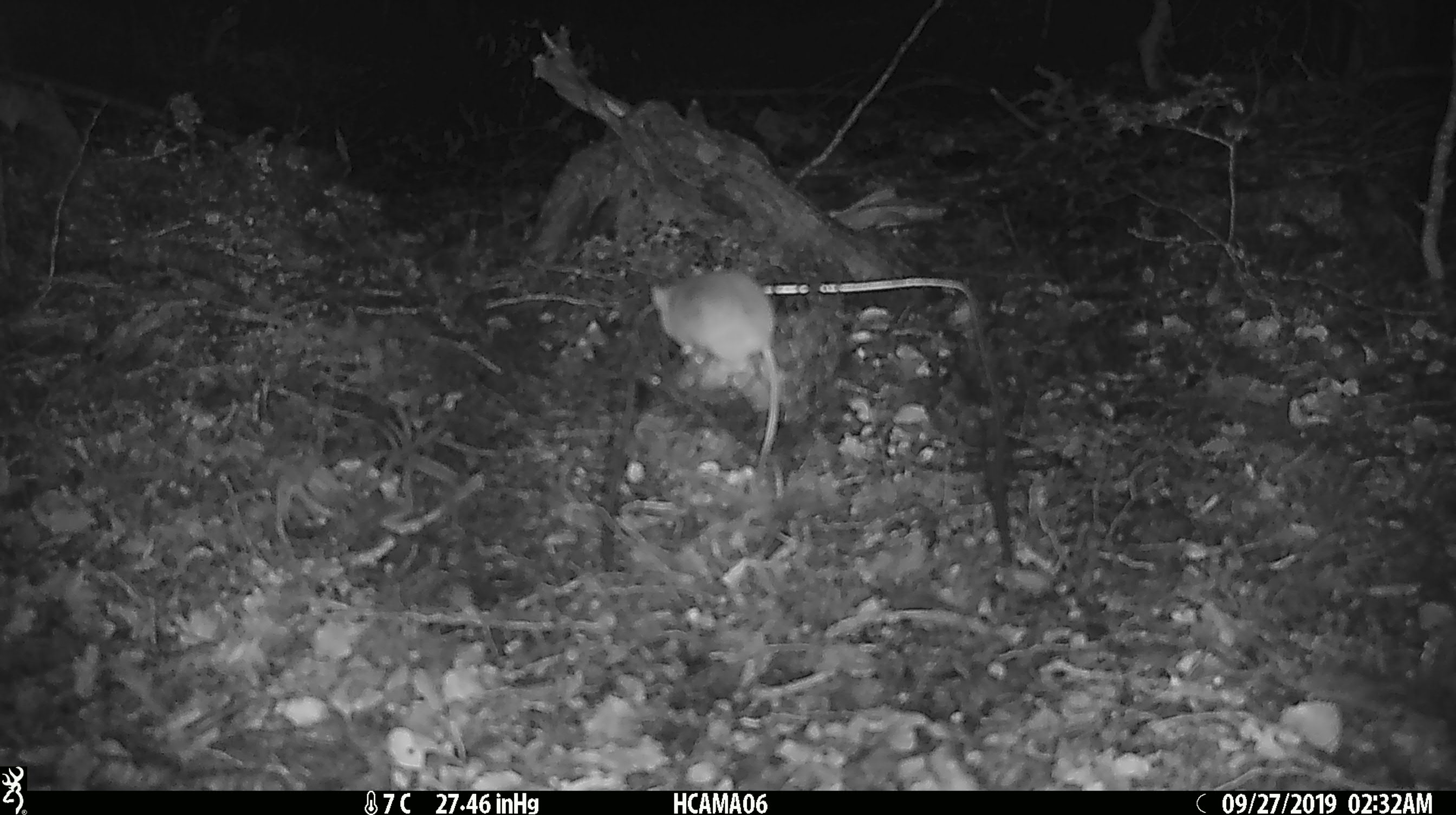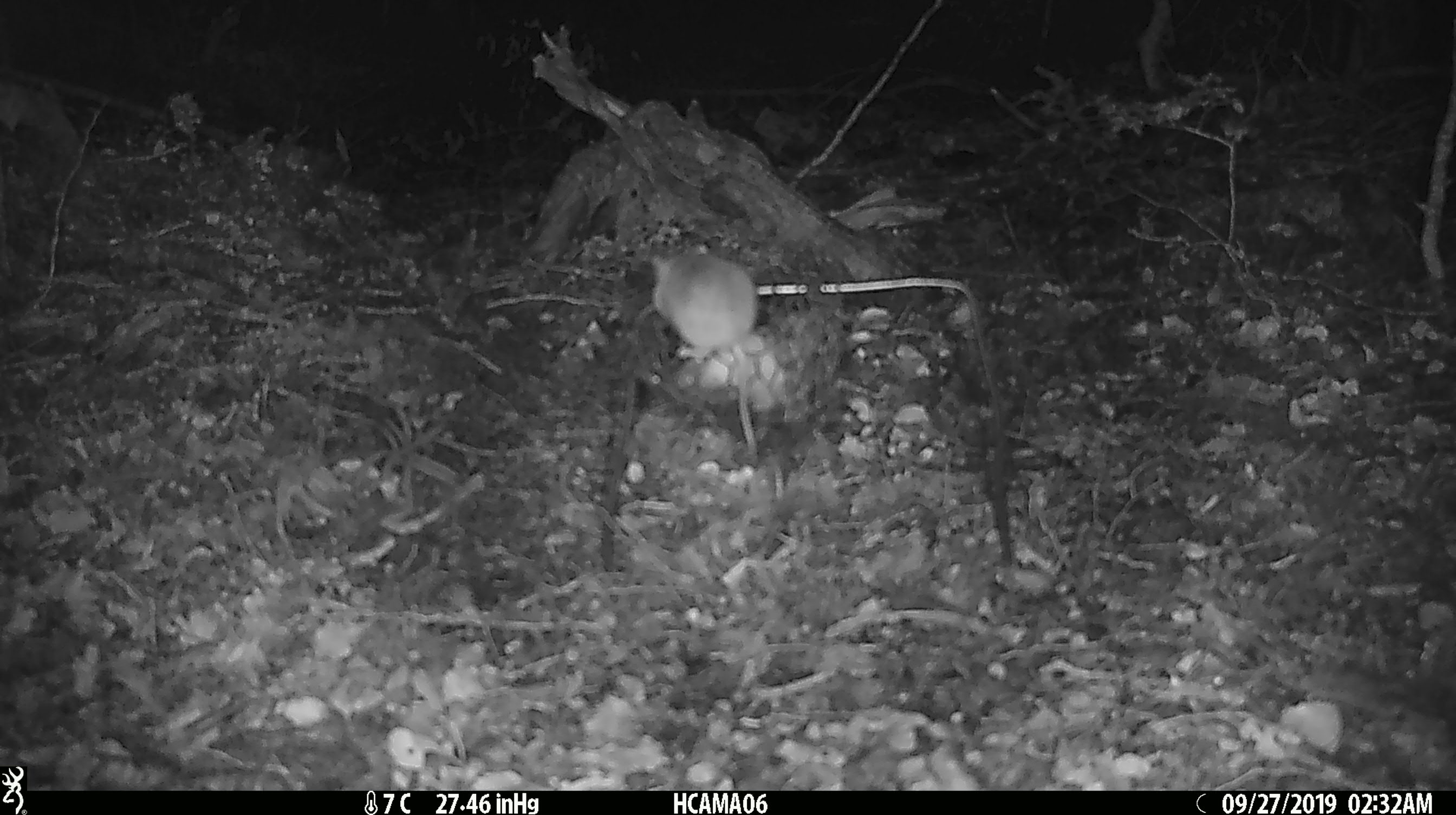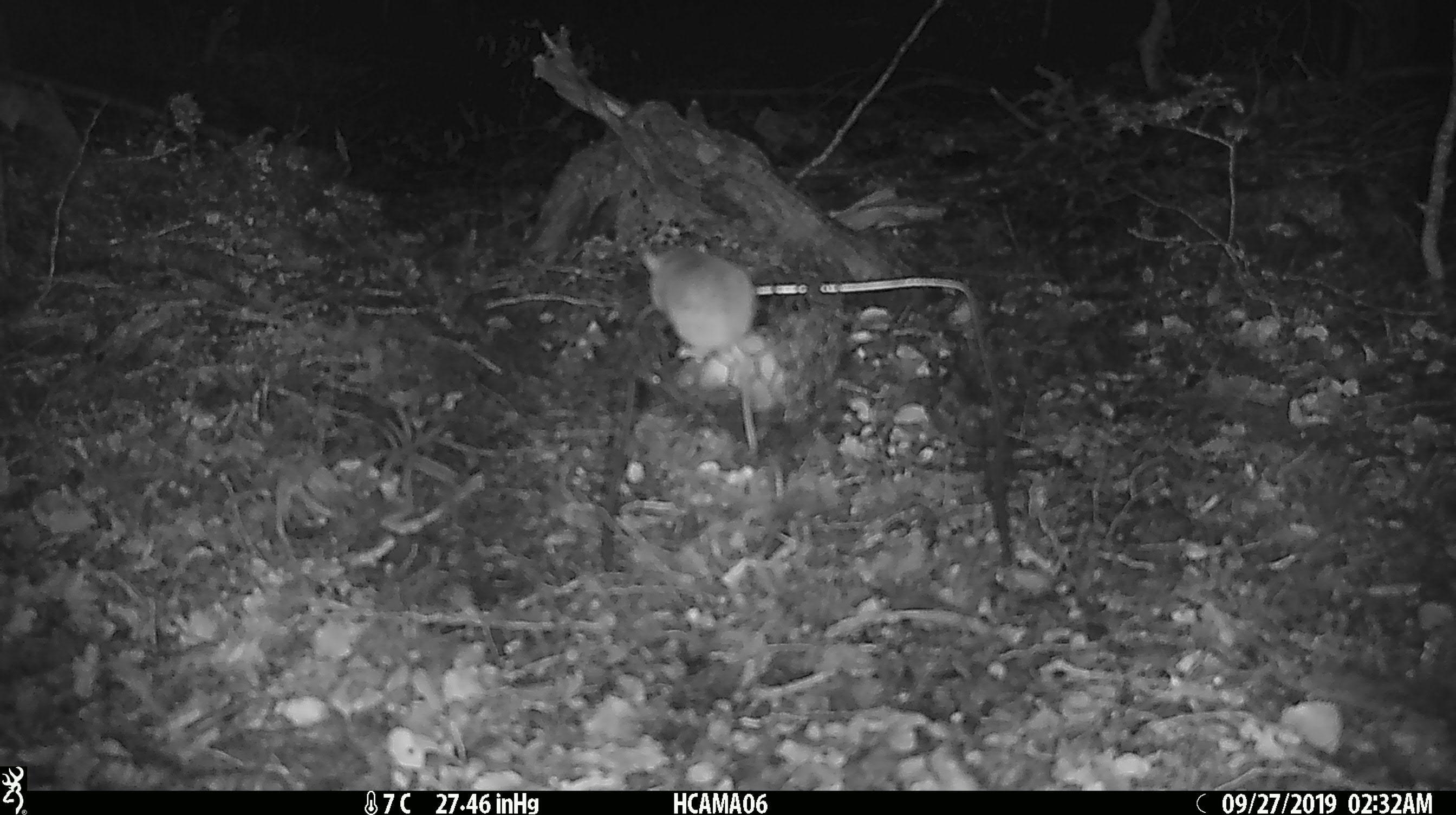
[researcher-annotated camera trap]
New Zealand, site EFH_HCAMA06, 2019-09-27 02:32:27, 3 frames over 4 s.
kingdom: Animalia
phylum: Chordata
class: Mammalia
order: Rodentia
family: Muridae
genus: Mus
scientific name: Mus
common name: mouse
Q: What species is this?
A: Mouse (Mus).